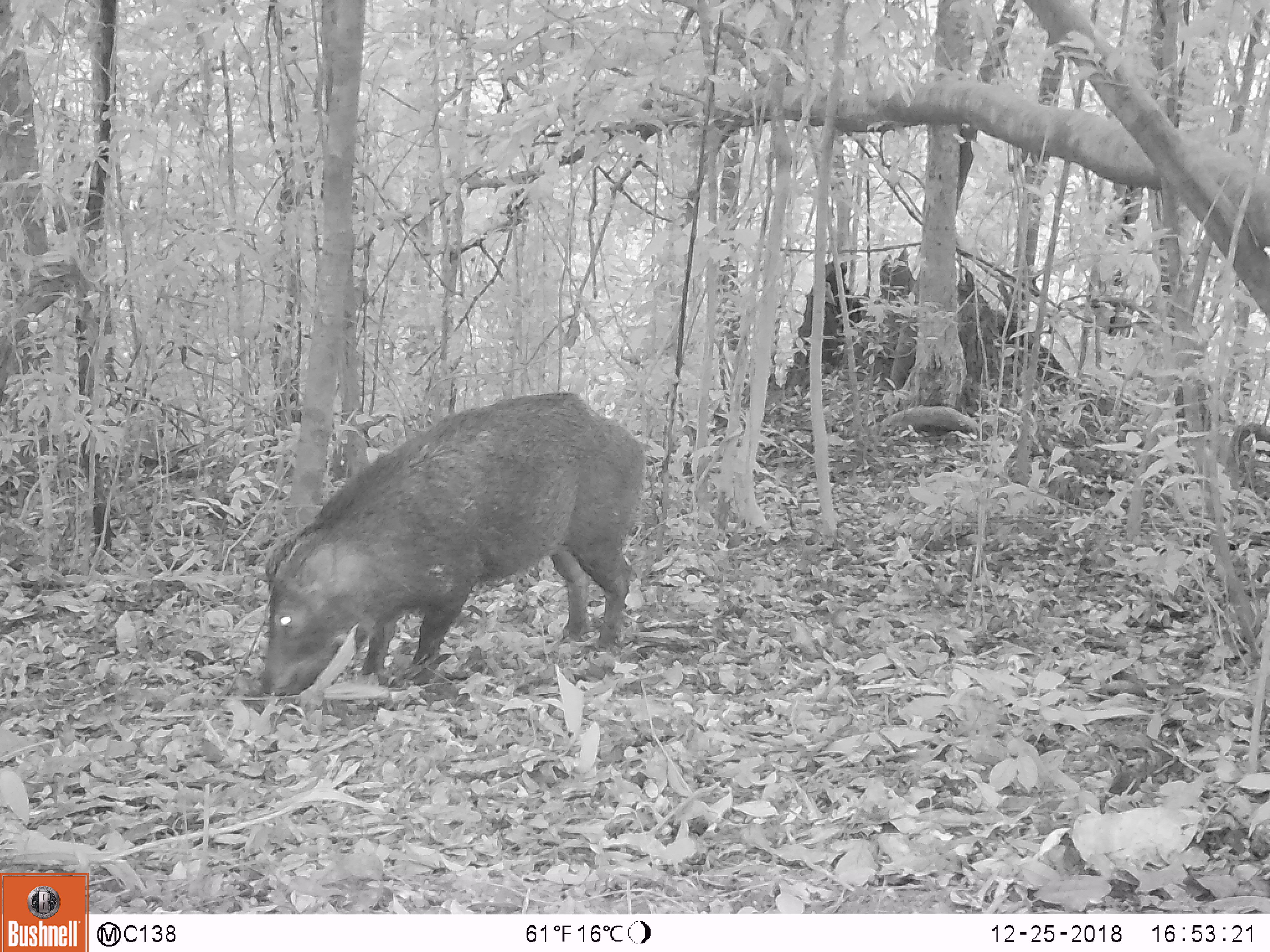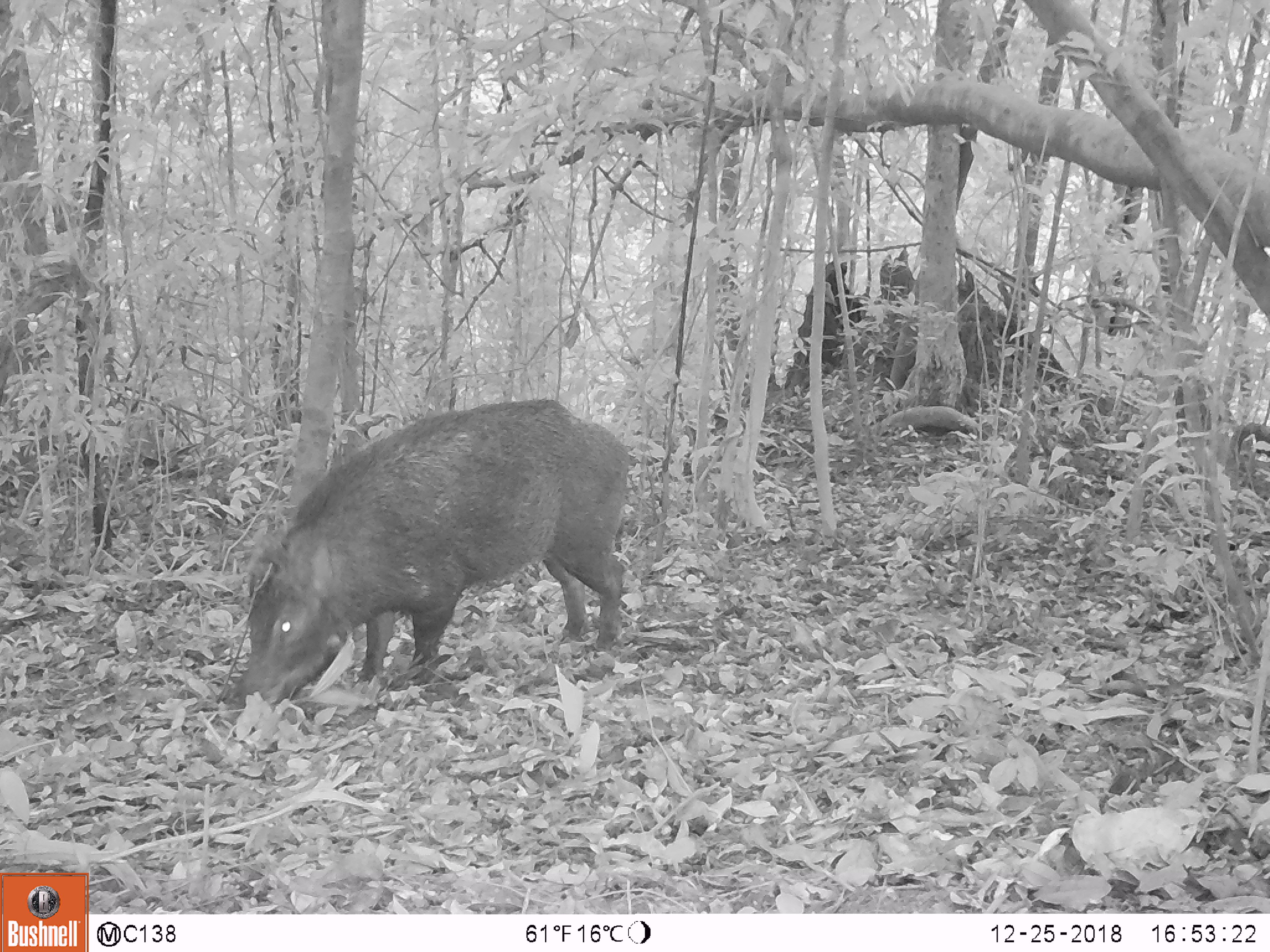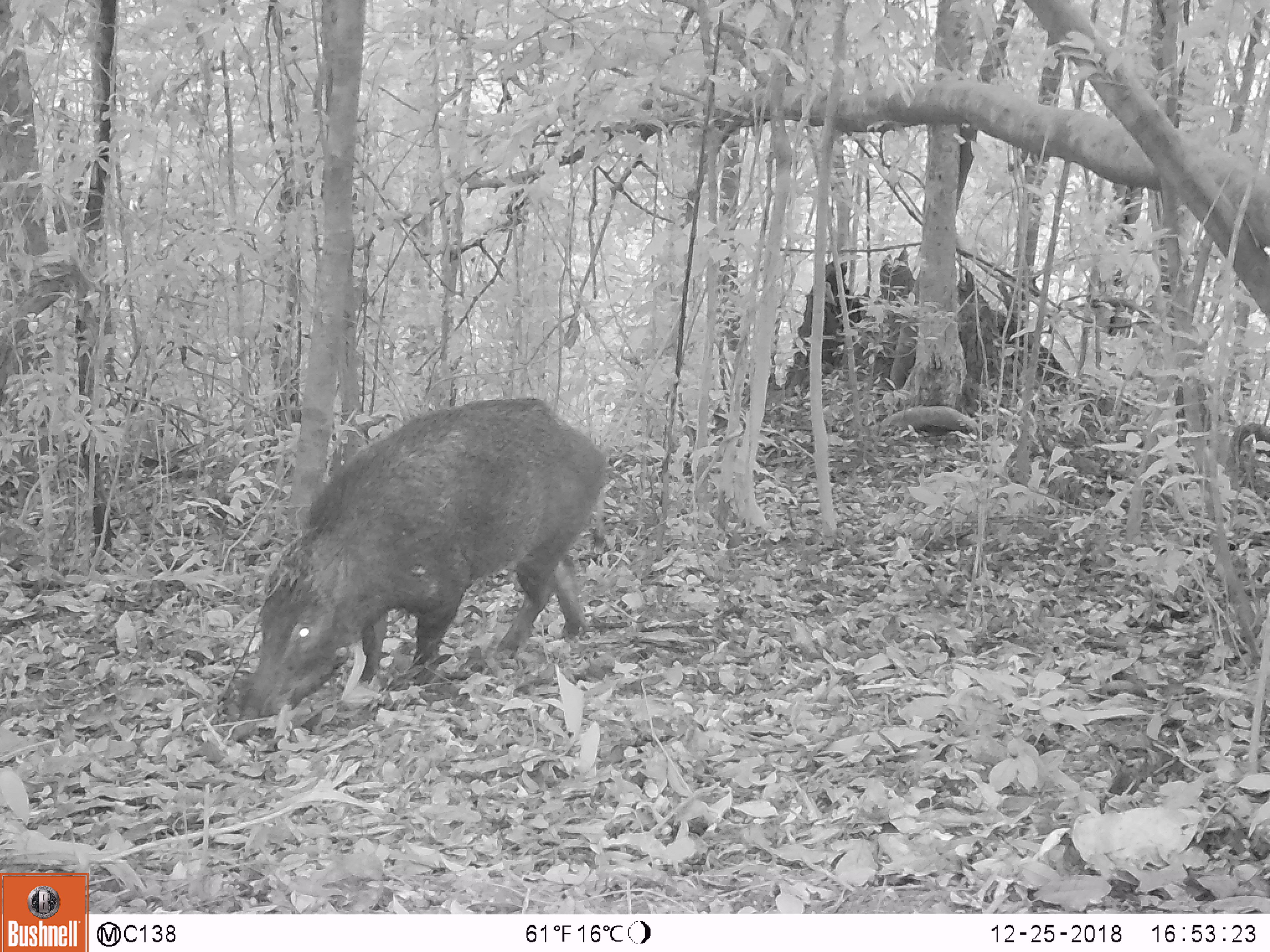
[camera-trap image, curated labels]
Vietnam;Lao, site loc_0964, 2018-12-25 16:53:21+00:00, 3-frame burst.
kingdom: Animalia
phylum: Chordata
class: Mammalia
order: Artiodactyla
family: Suidae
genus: Sus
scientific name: Sus scrofa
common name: eurasian wild pig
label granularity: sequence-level